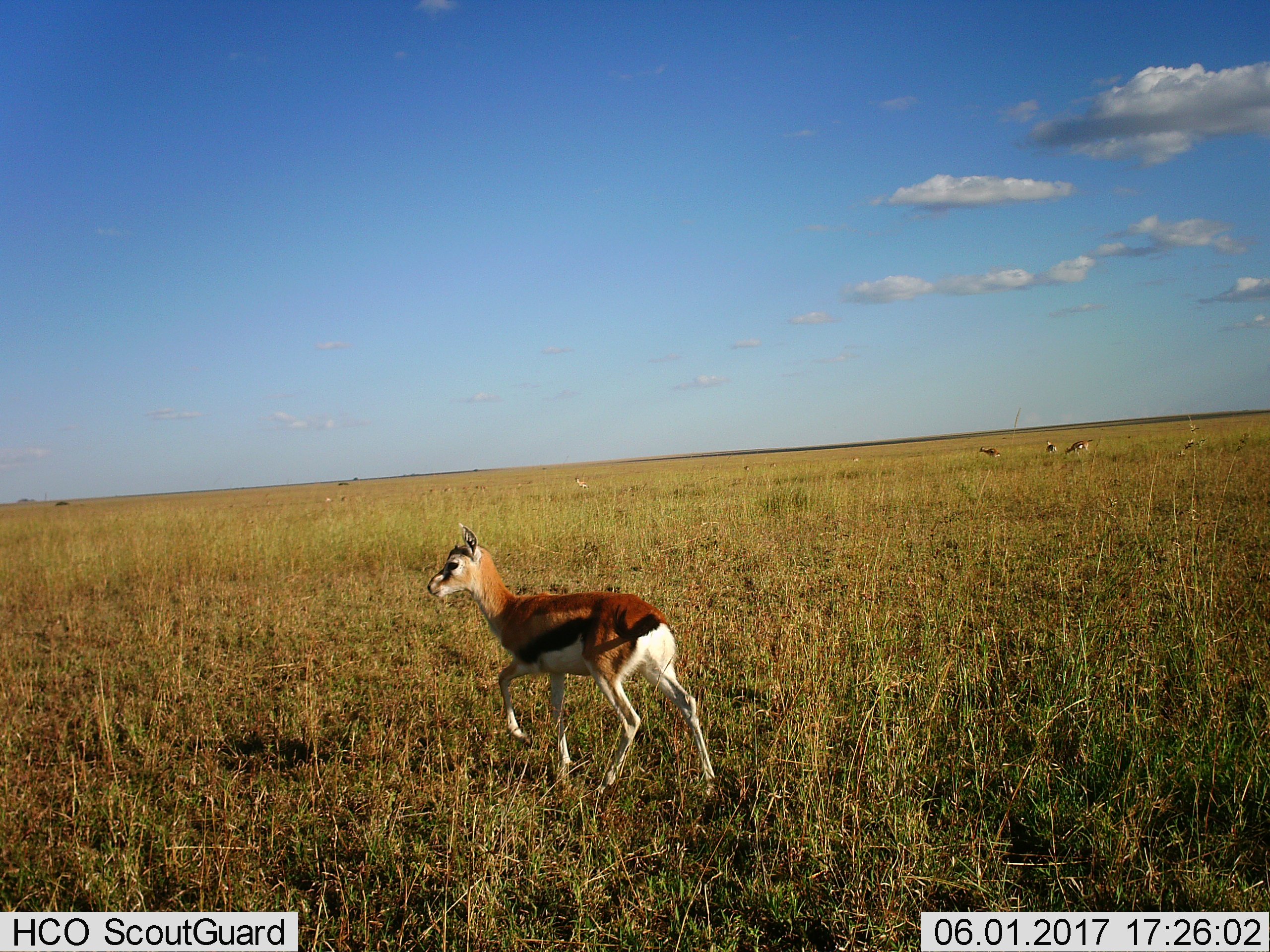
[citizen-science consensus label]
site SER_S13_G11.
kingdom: Animalia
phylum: Chordata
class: Mammalia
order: Artiodactyla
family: Bovidae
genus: Eudorcas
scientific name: Eudorcas thomsonii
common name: thomson's gazelle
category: gazellethomsons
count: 7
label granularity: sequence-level